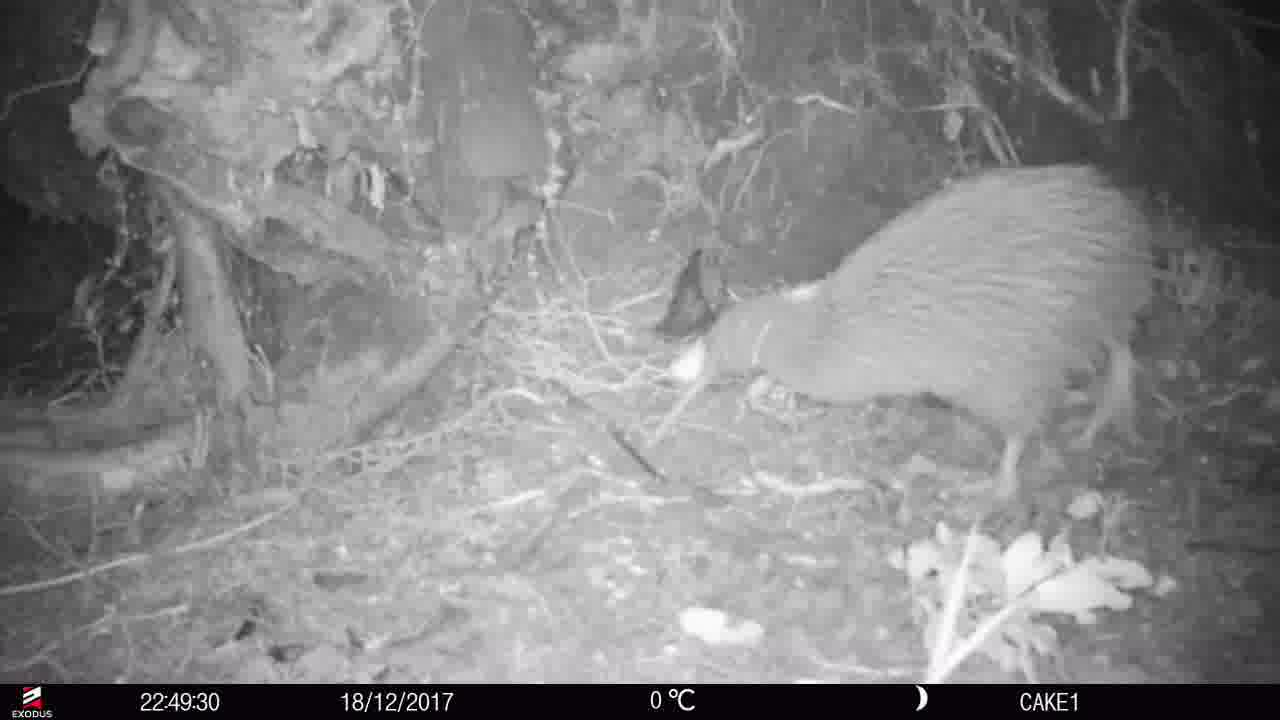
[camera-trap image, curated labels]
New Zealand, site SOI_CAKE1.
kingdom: Animalia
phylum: Chordata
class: Aves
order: Apterygiformes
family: Apterygidae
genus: Apteryx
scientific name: Apteryx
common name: kiwi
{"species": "kiwi (Apteryx)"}